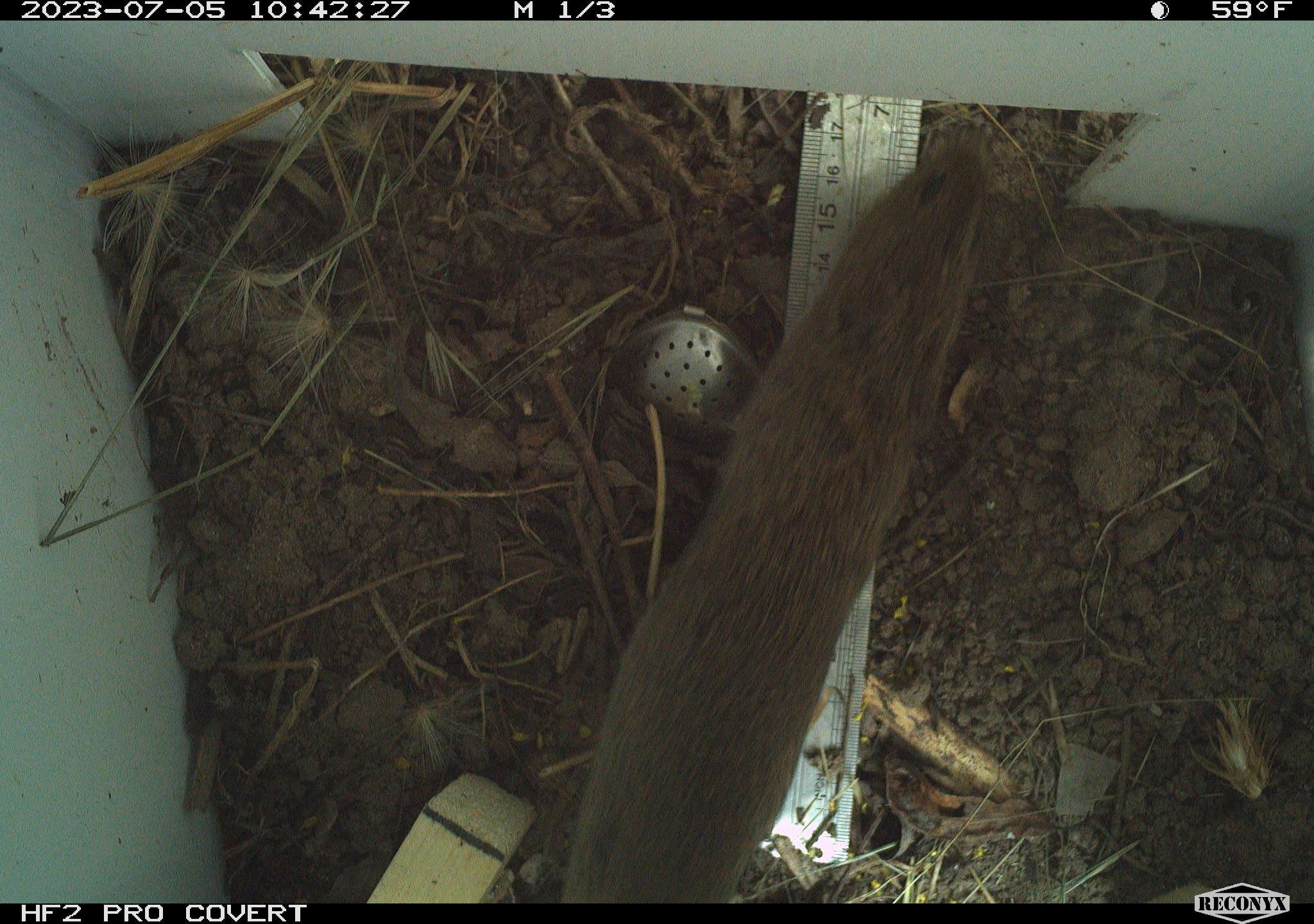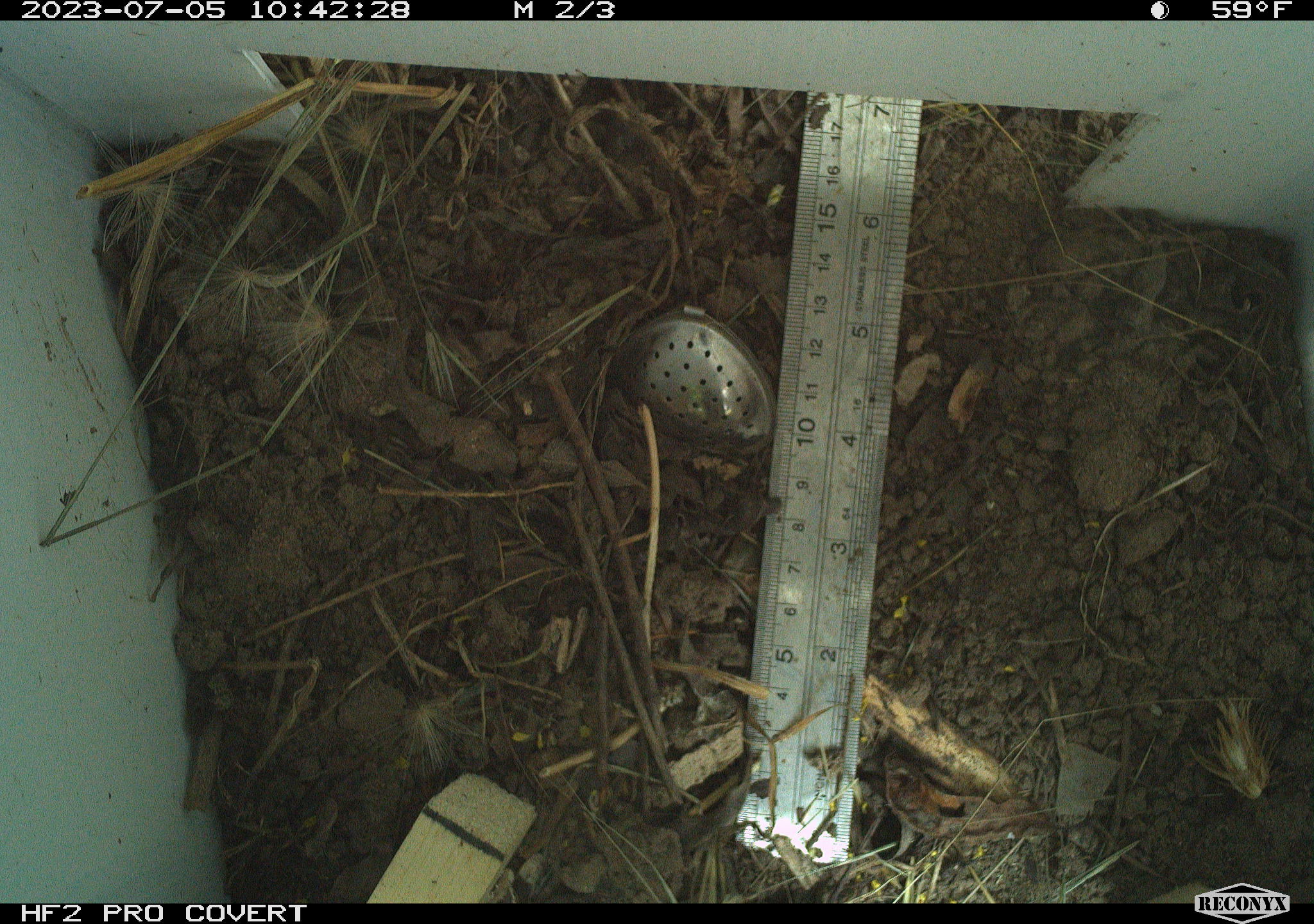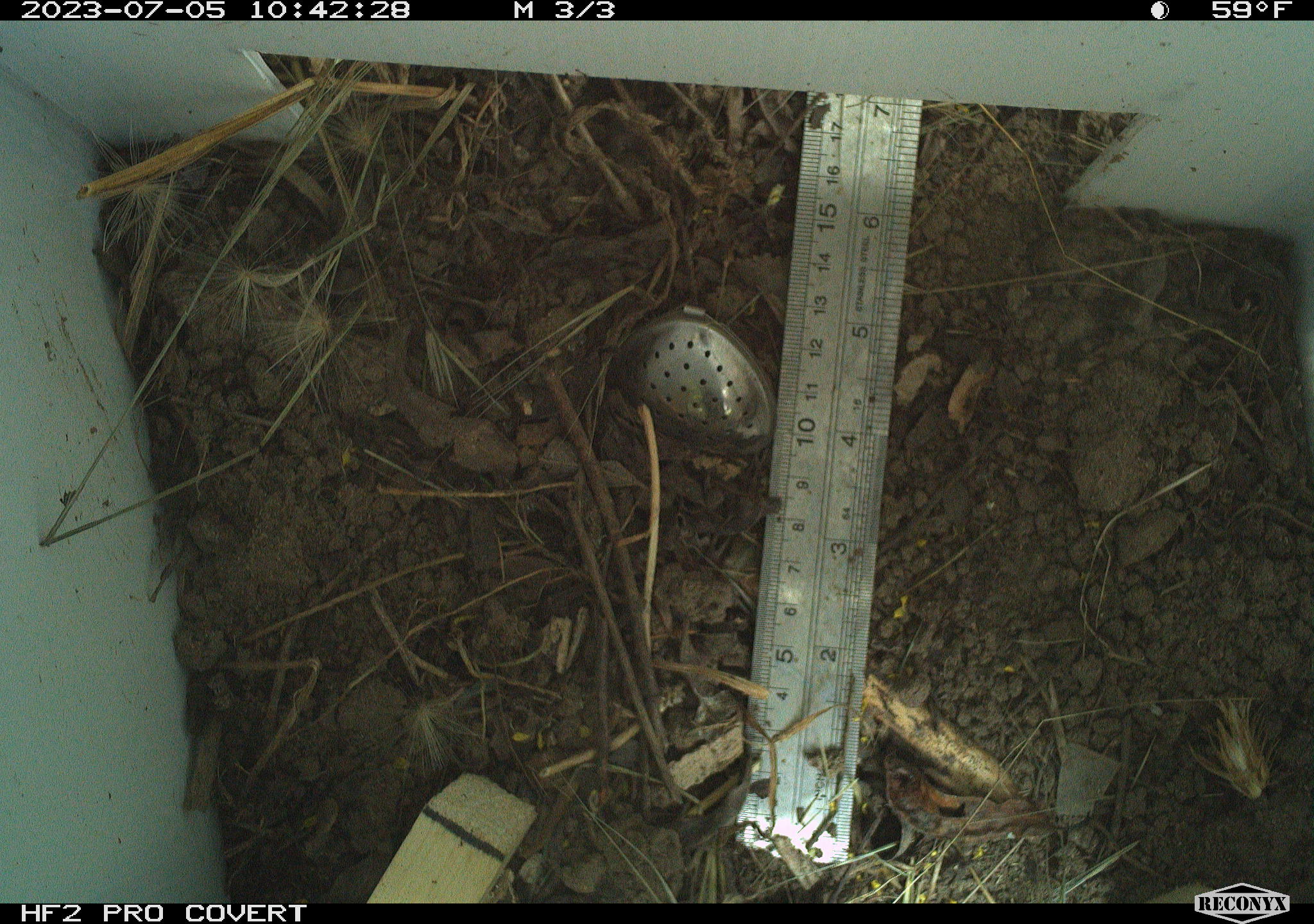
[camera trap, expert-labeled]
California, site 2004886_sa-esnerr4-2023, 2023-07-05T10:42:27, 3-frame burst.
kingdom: Animalia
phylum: Chordata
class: Mammalia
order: Rodentia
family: Cricetidae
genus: Microtus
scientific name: Microtus californicus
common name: california vole